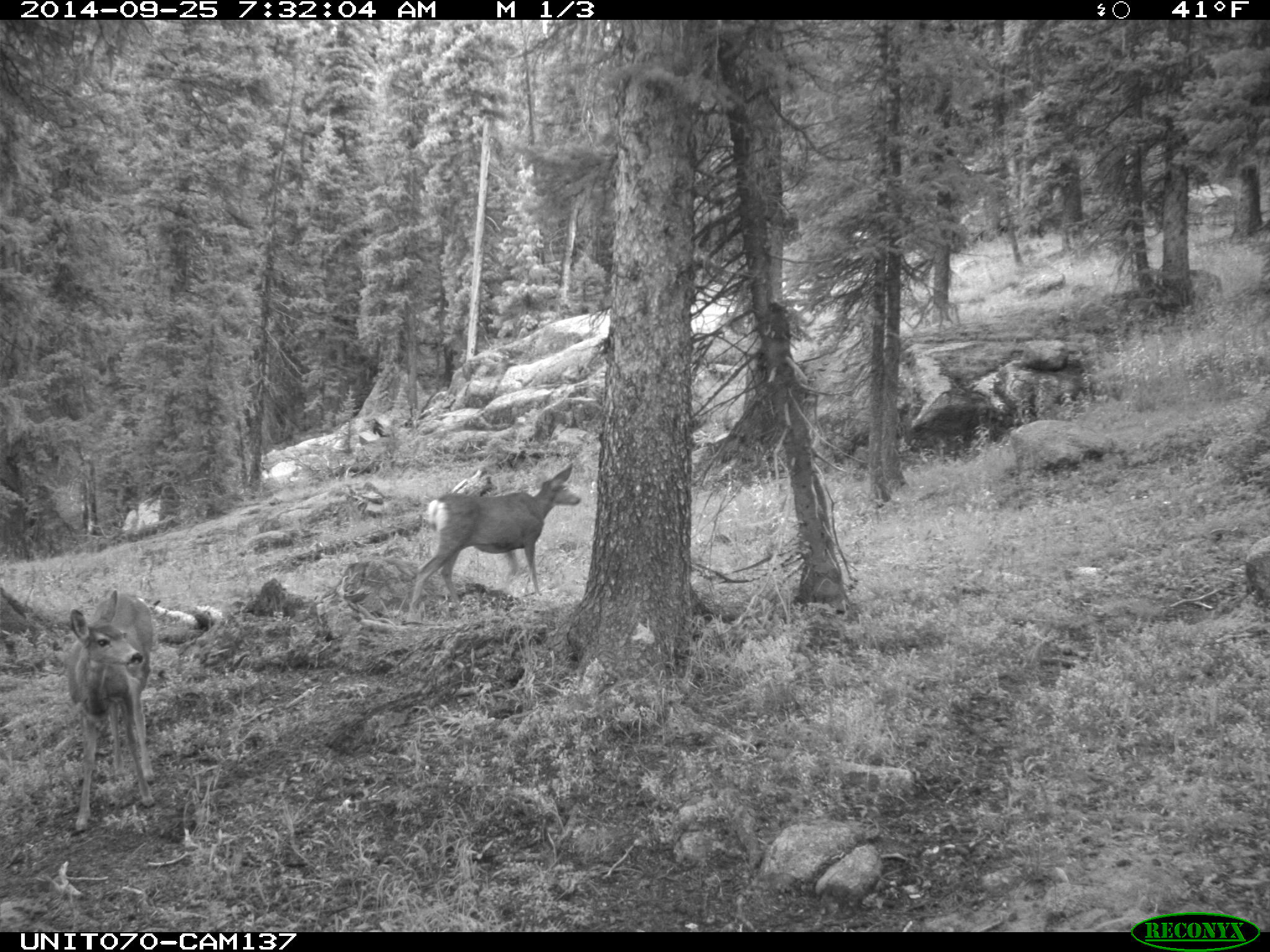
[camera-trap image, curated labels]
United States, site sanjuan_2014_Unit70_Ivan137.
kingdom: Animalia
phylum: Chordata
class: Mammalia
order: Artiodactyla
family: Cervidae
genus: Odocoileus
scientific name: Odocoileus hemionus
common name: mule deer